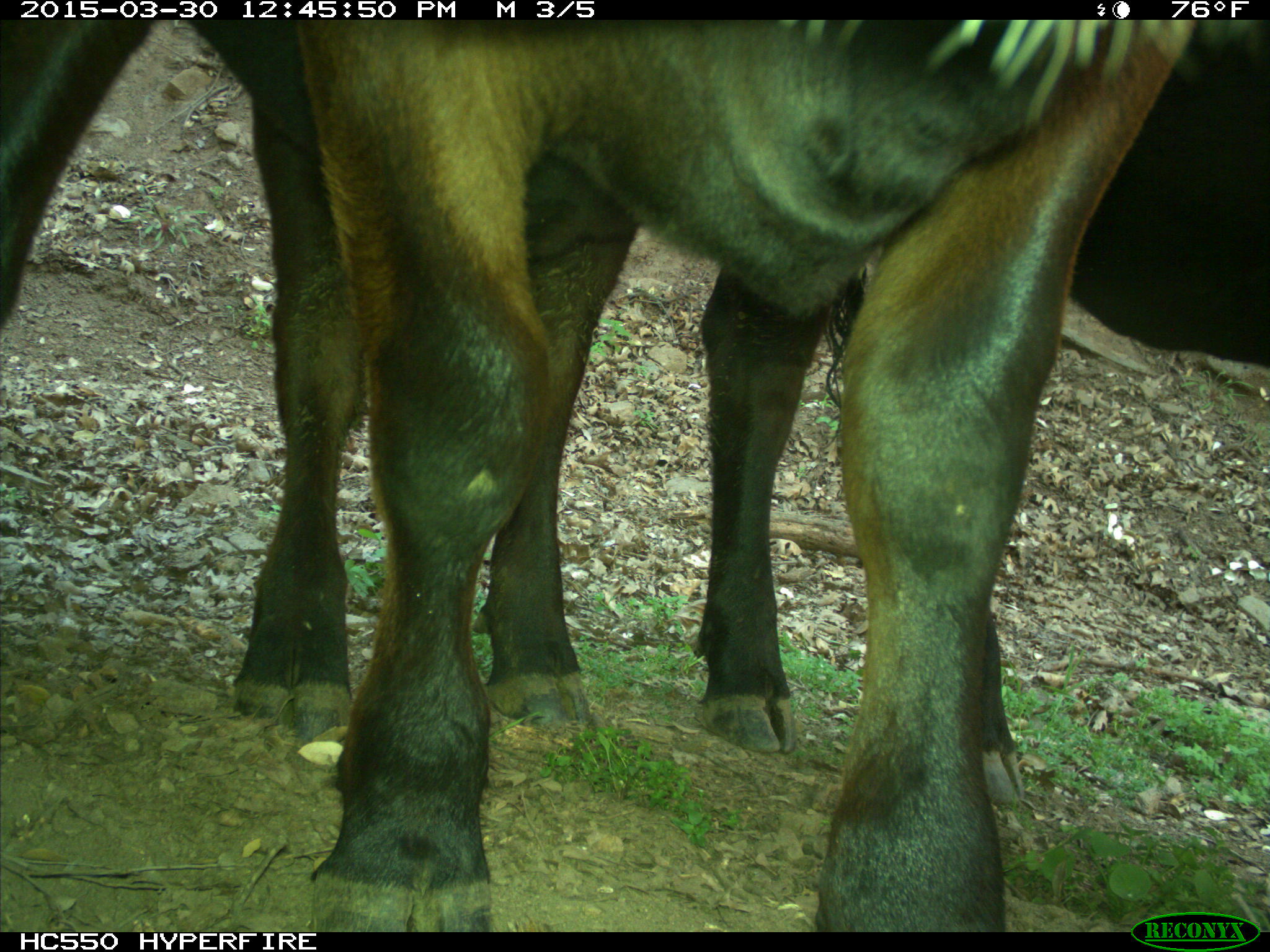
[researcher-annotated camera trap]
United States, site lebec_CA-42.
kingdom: Animalia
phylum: Chordata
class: Mammalia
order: Artiodactyla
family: Bovidae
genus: Bos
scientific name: Bos taurus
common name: domestic cow